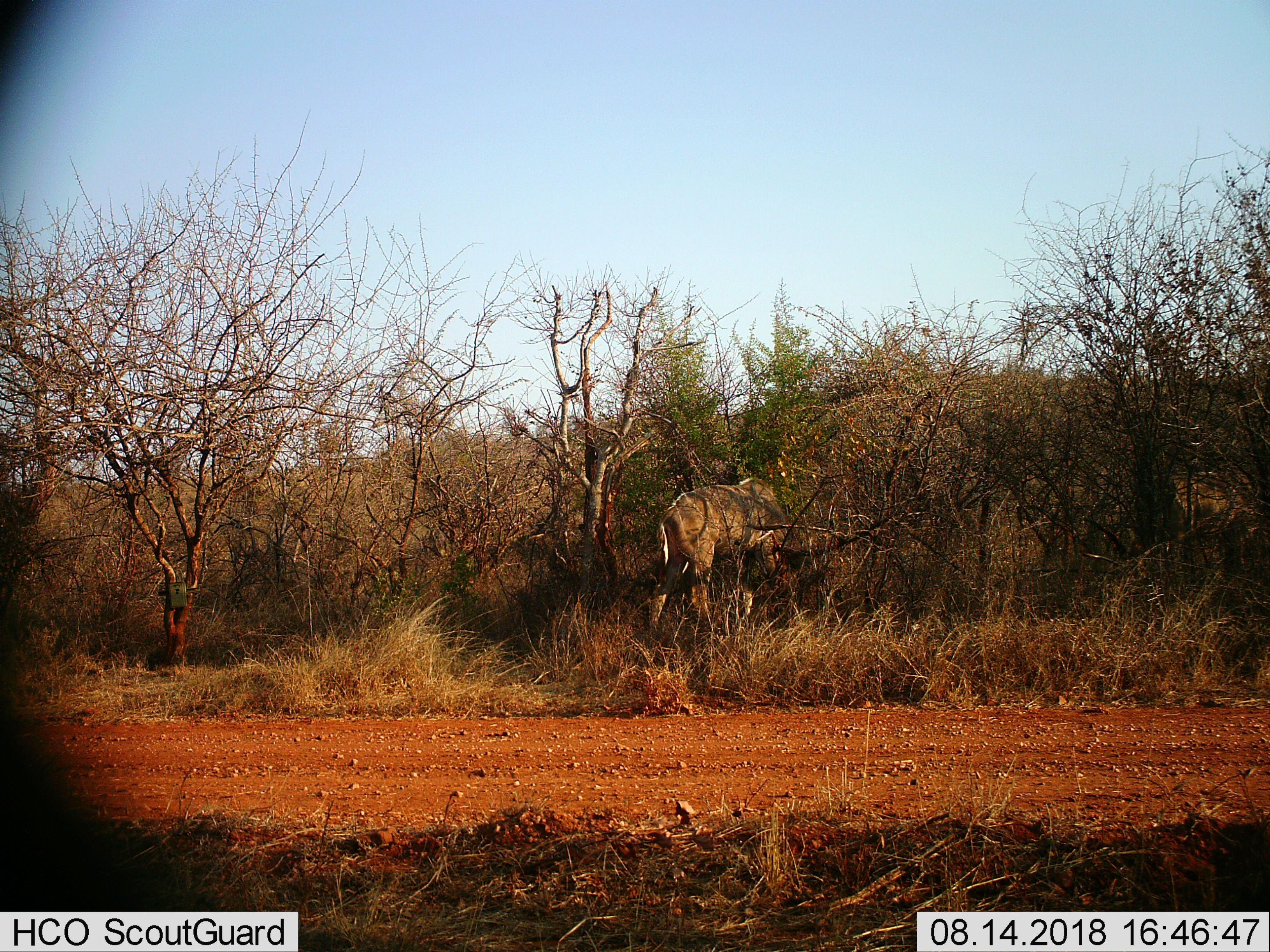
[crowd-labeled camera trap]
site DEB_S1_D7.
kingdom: Animalia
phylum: Chordata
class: Mammalia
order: Artiodactyla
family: Bovidae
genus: Tragelaphus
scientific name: Tragelaphus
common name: kudu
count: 1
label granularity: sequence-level